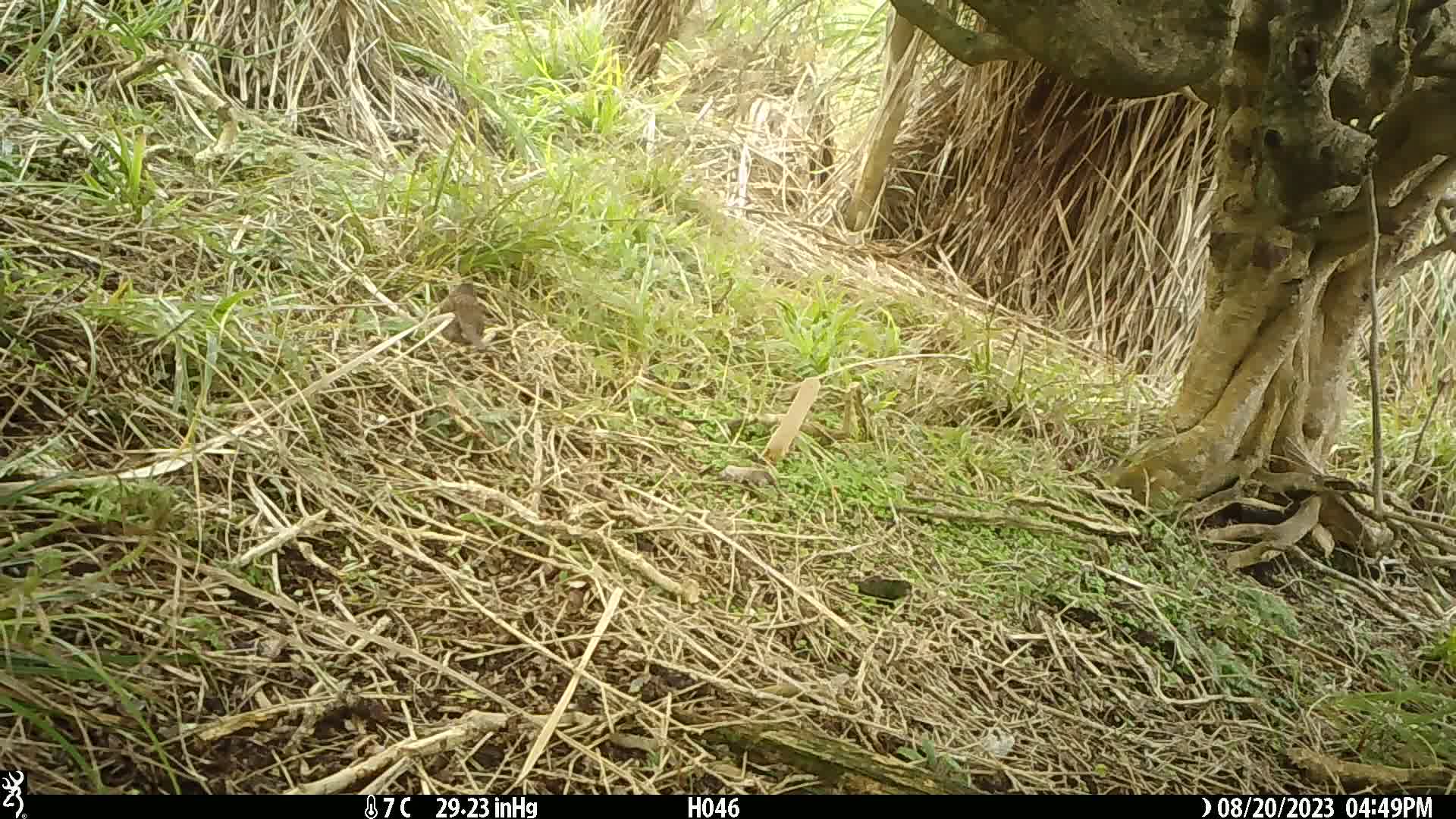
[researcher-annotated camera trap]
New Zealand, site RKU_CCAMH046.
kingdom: Animalia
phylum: Chordata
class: Aves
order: Passeriformes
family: Prunellidae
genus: Prunella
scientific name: Prunella modularis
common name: dunnock